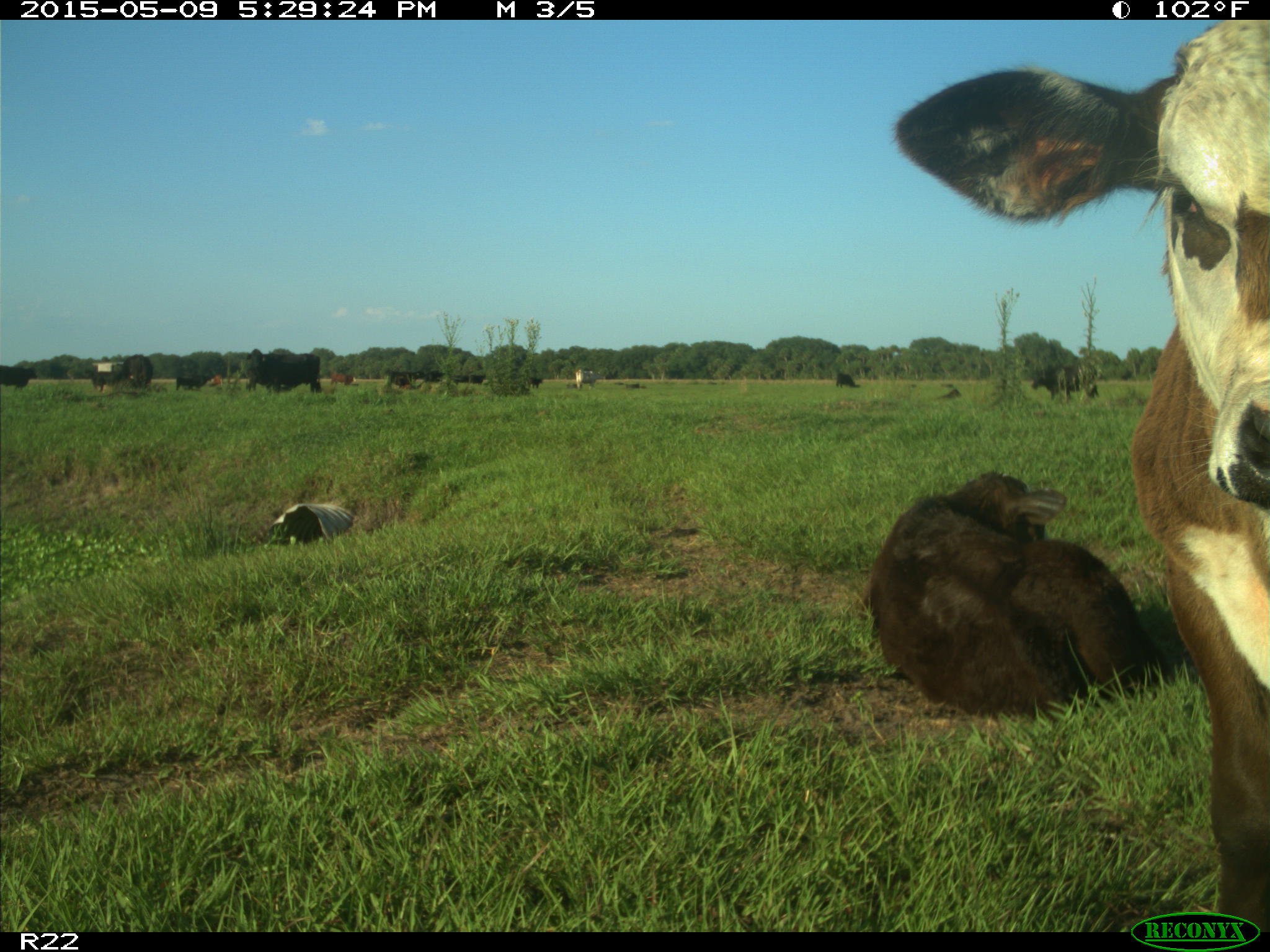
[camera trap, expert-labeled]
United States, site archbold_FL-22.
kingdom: Animalia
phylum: Chordata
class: Mammalia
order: Artiodactyla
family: Bovidae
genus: Bos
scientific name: Bos taurus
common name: domestic cow